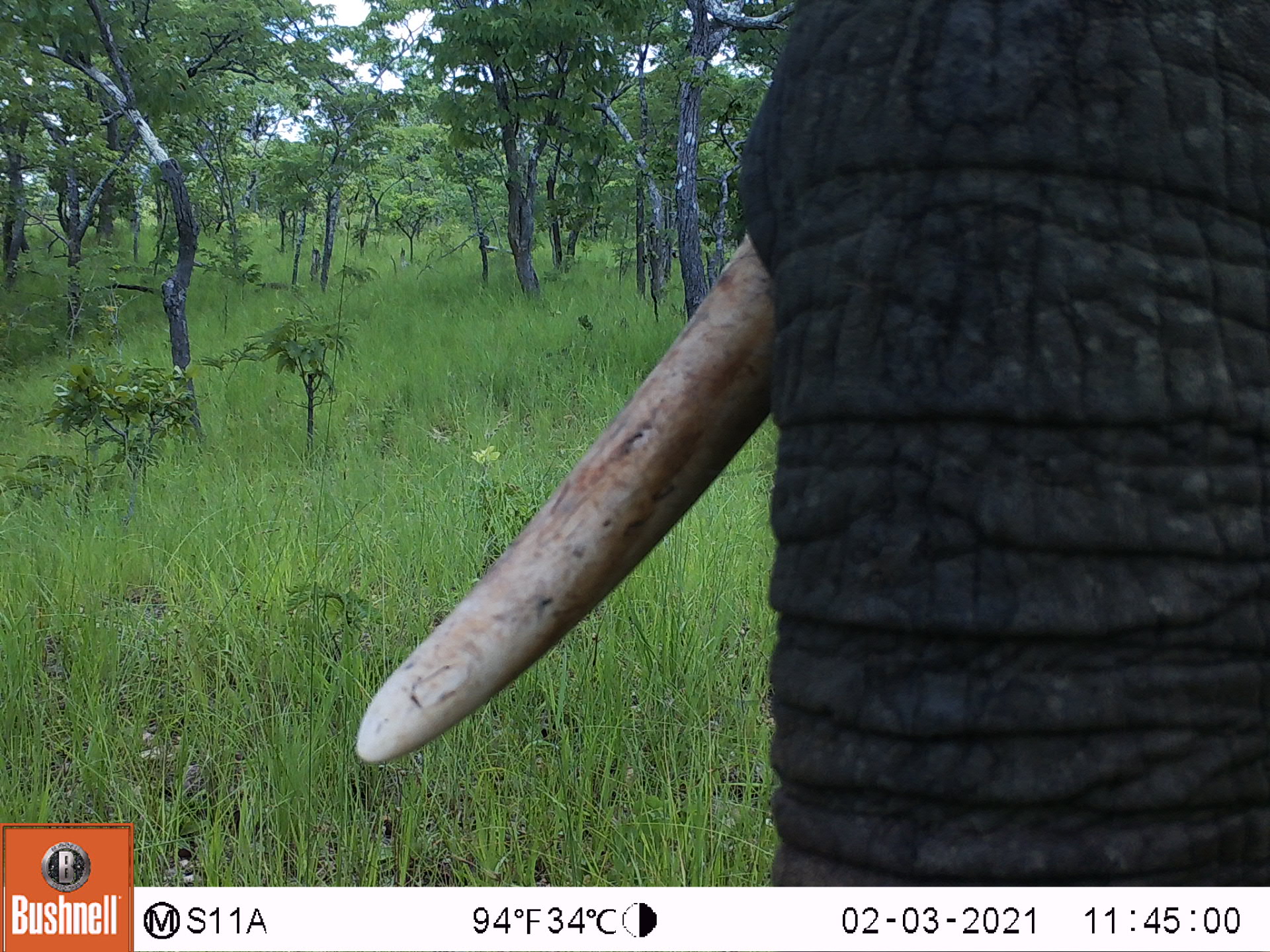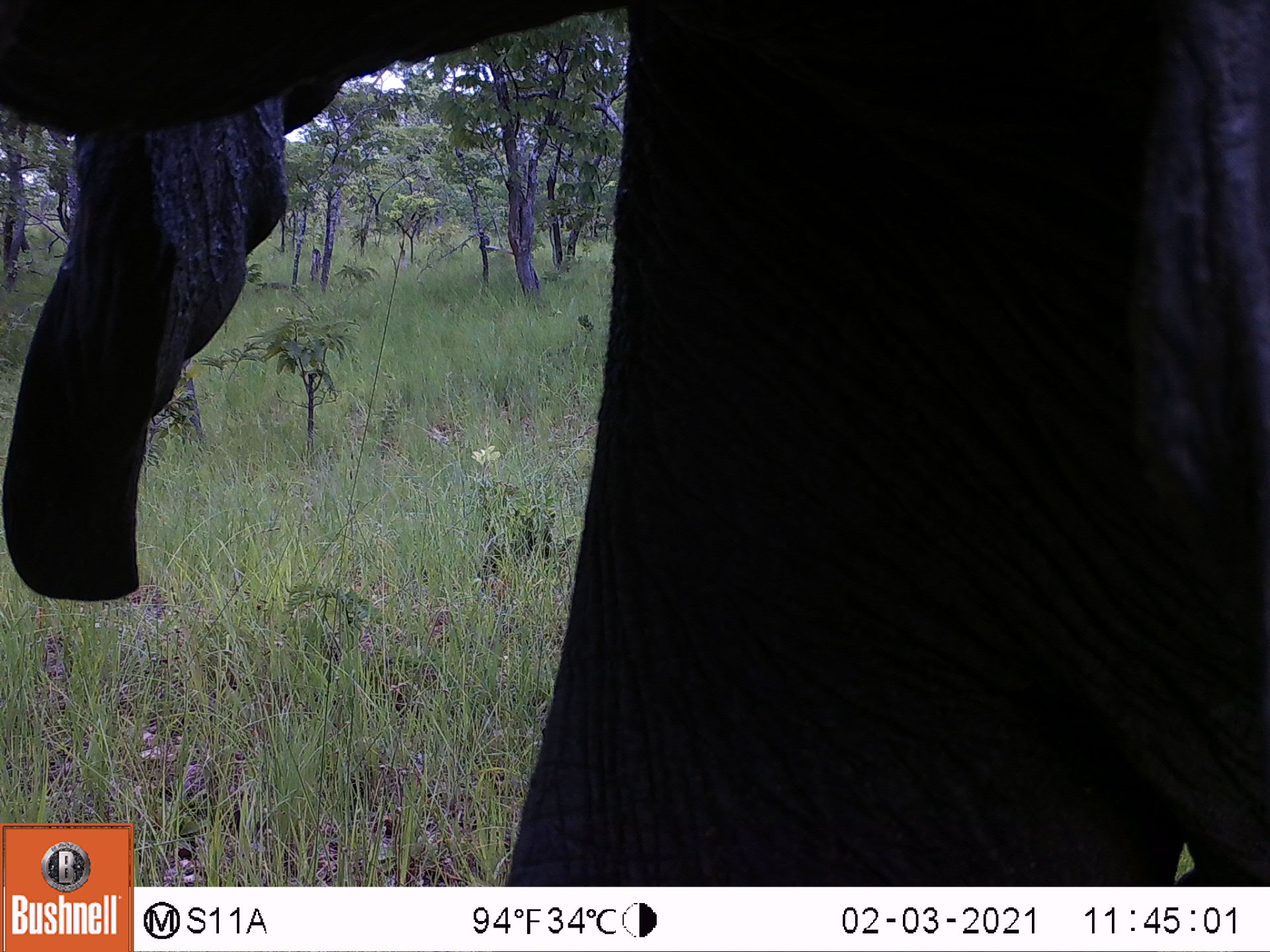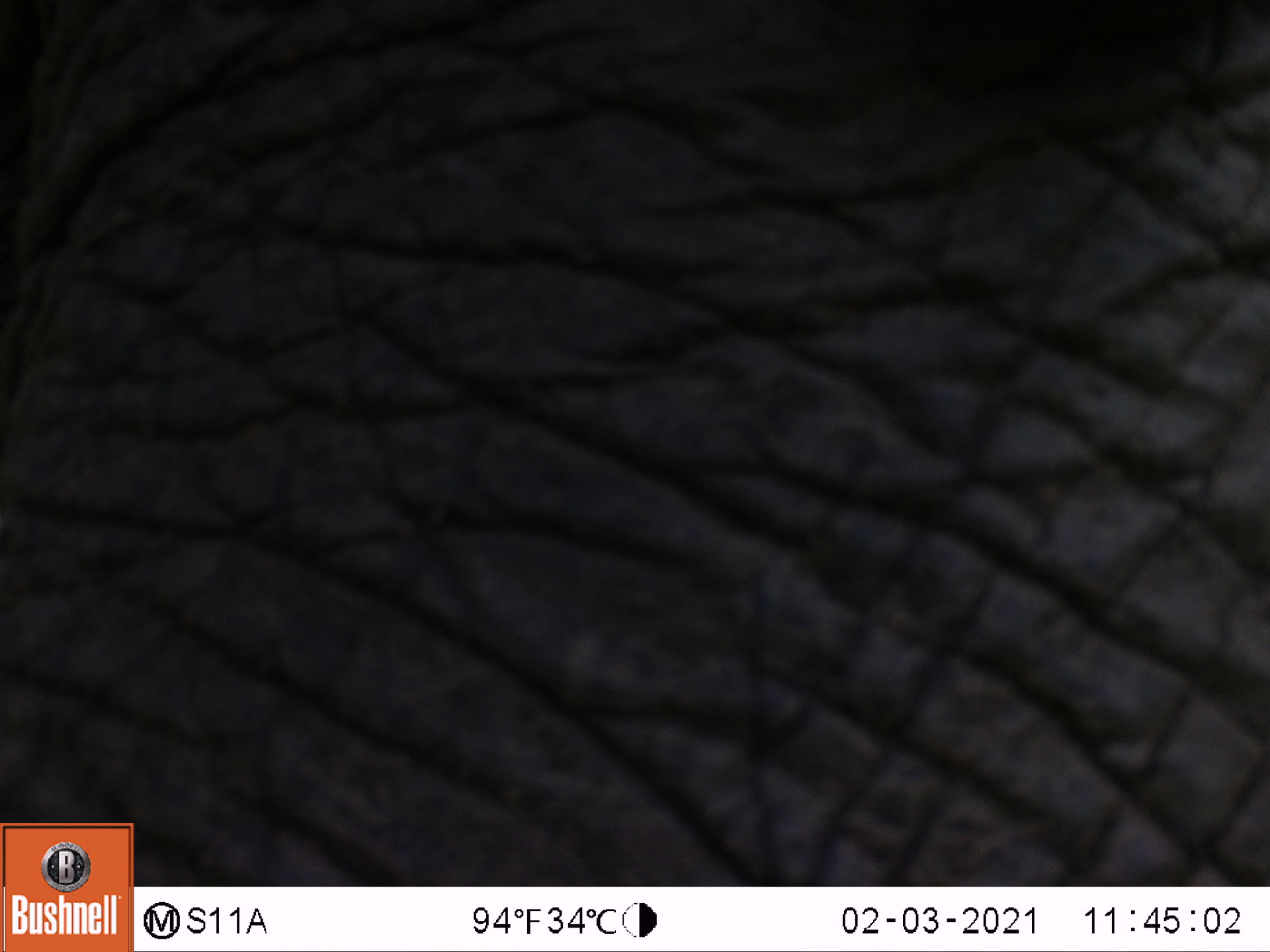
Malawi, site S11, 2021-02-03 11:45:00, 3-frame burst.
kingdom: Animalia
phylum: Chordata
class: Mammalia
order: Proboscidea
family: Elephantidae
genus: Loxodonta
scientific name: Loxodonta africana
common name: african savanna elephant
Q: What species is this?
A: African savanna elephant (Loxodonta africana).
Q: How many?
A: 1.